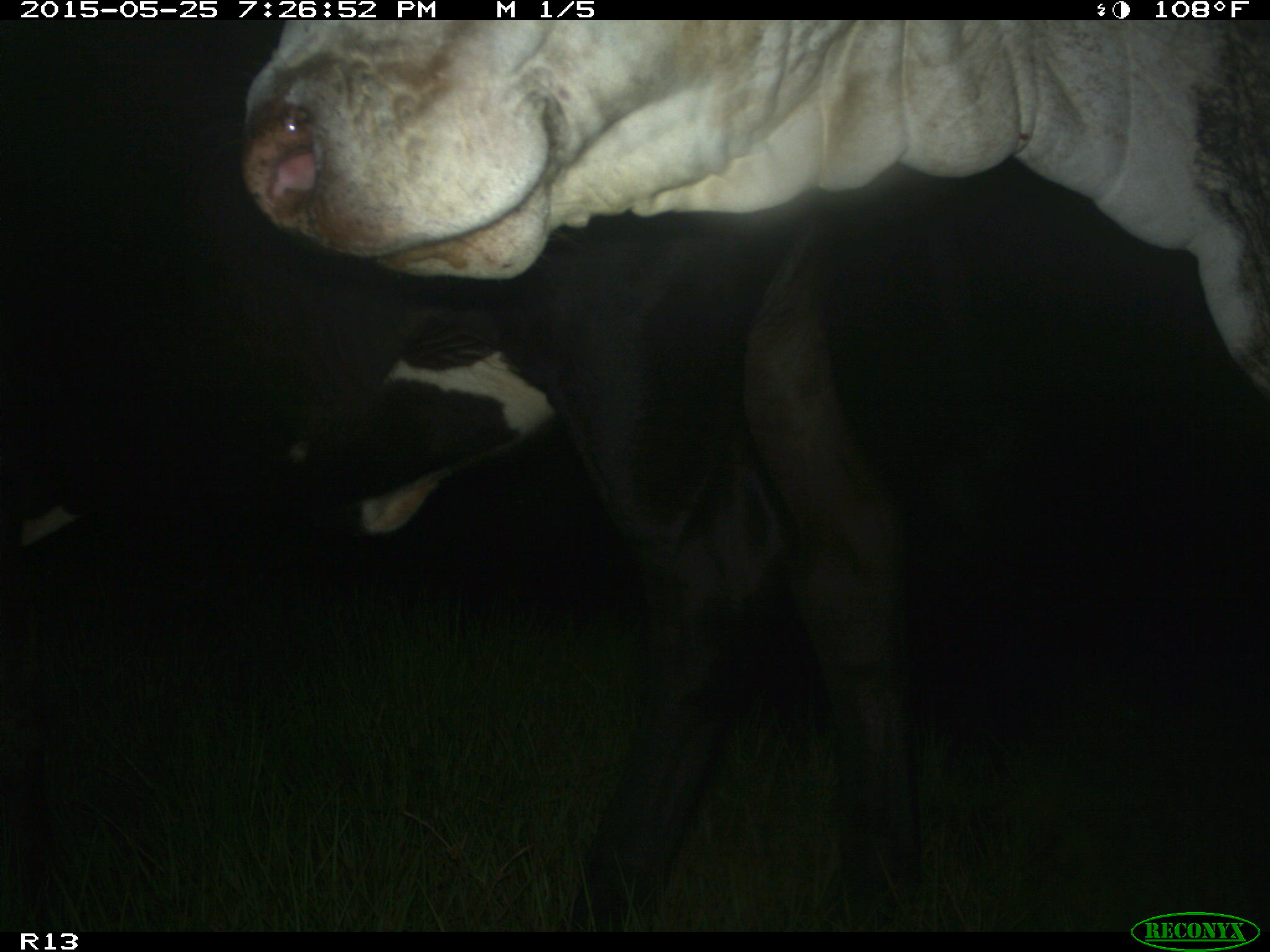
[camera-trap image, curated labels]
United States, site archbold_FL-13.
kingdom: Animalia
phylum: Chordata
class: Mammalia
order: Artiodactyla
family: Bovidae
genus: Bos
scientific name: Bos taurus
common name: domestic cow